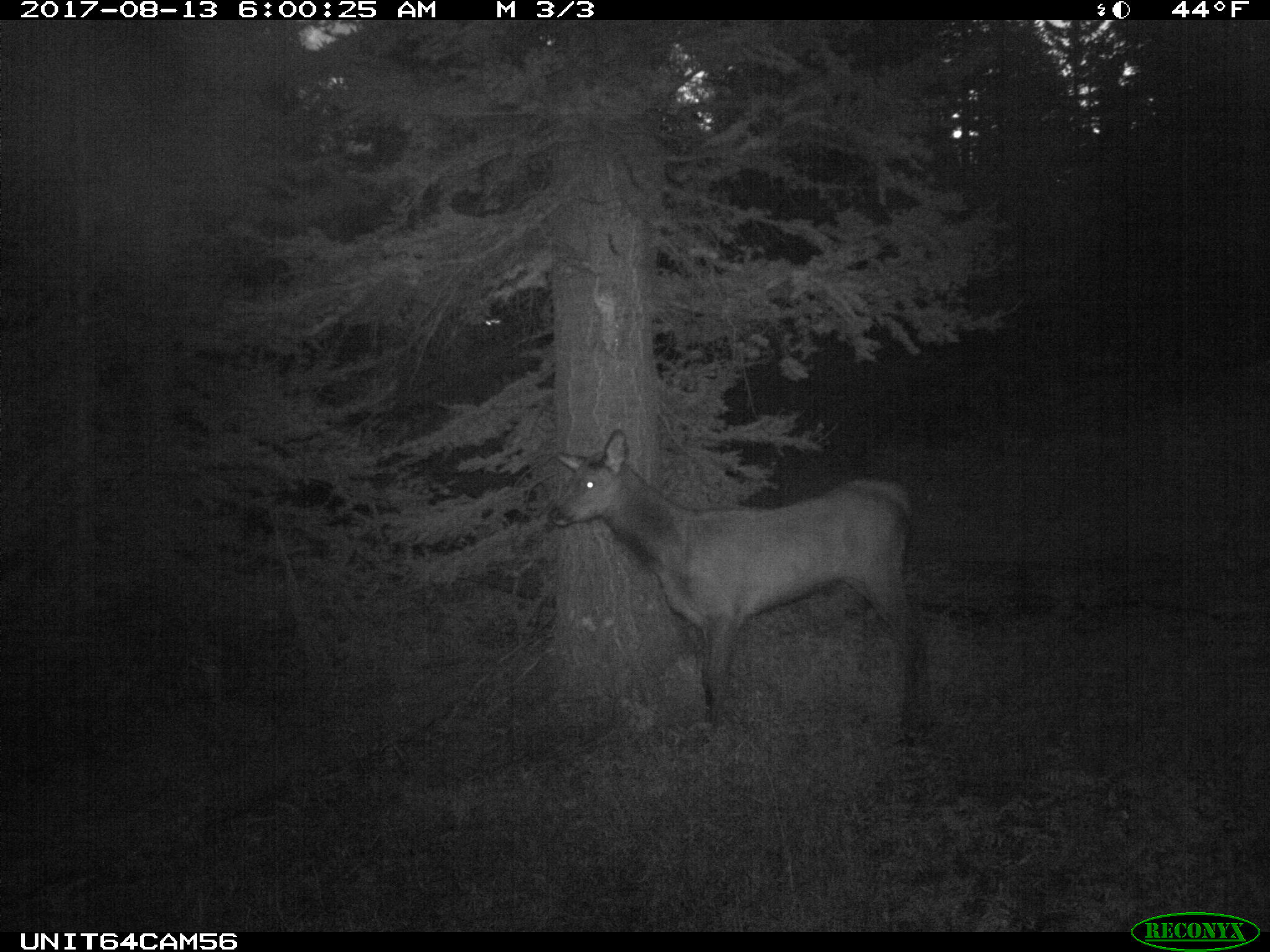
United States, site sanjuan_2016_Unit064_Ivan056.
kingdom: Animalia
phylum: Chordata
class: Mammalia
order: Artiodactyla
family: Cervidae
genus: Cervus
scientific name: Cervus elaphus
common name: red deer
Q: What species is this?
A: Cervus elaphus (red deer).